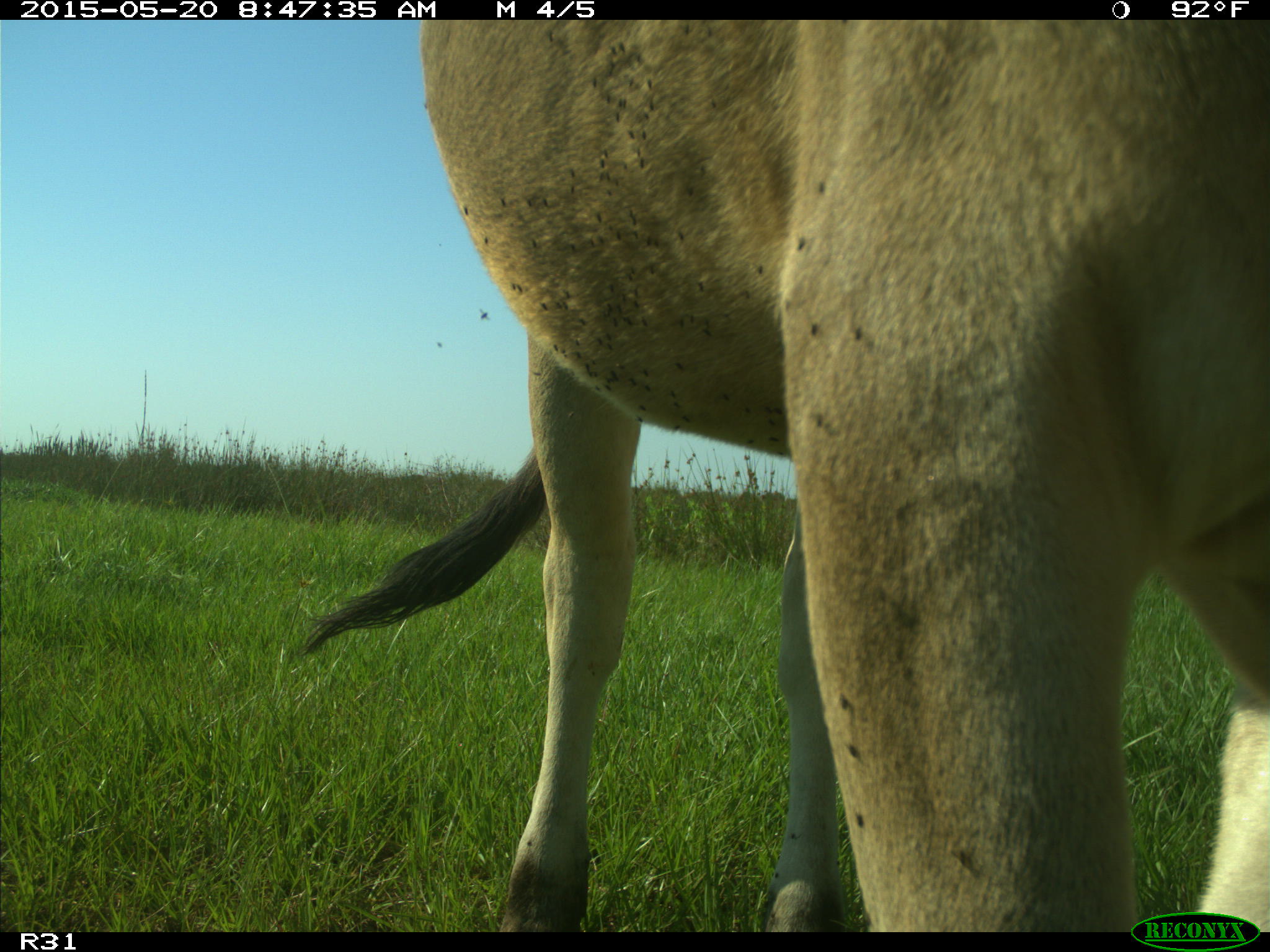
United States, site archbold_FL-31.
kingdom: Animalia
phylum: Chordata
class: Mammalia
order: Artiodactyla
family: Bovidae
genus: Bos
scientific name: Bos taurus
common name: domestic cow